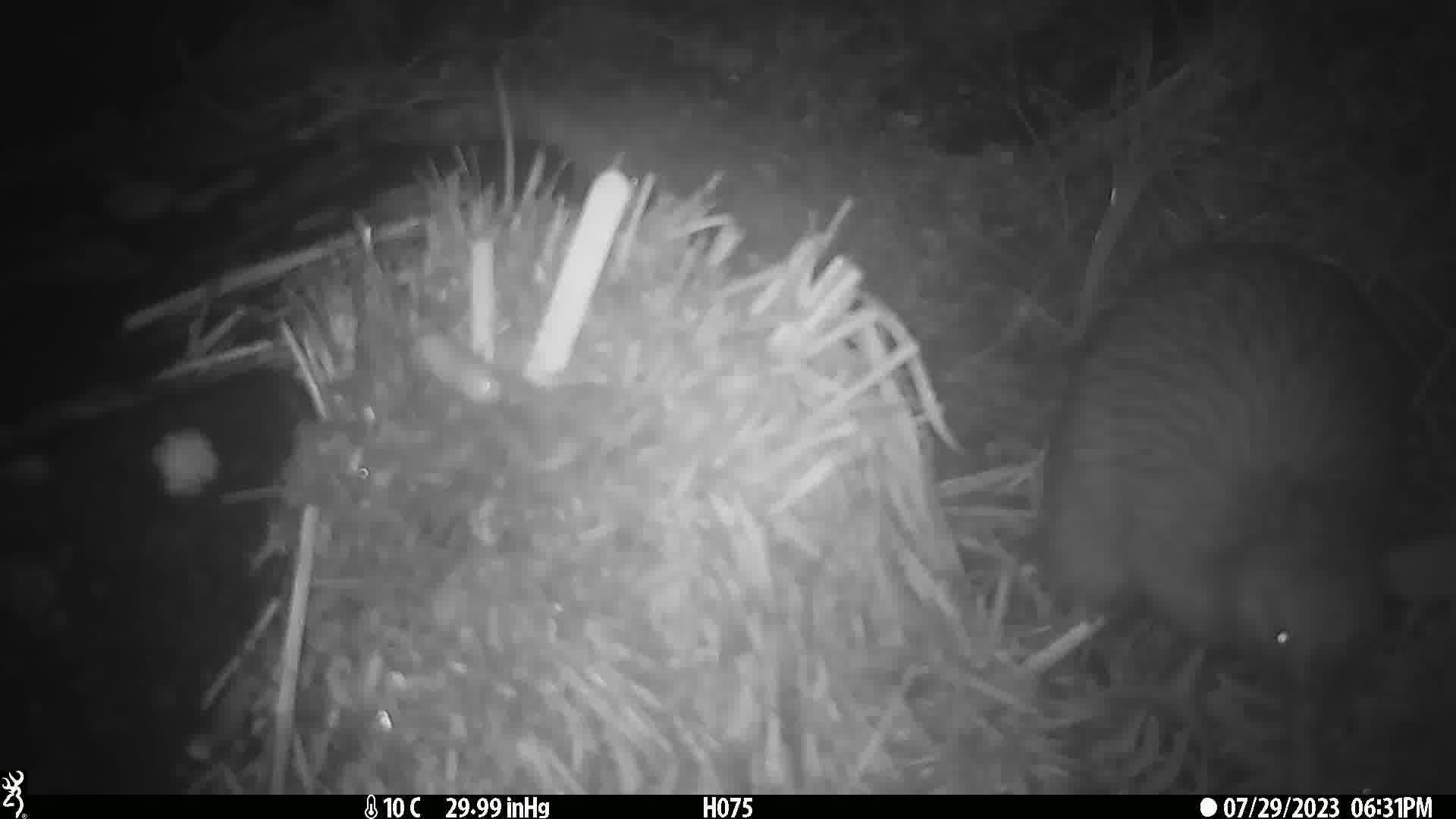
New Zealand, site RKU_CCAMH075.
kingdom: Animalia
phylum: Chordata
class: Aves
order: Apterygiformes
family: Apterygidae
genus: Apteryx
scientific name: Apteryx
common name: kiwi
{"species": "kiwi (Apteryx)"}